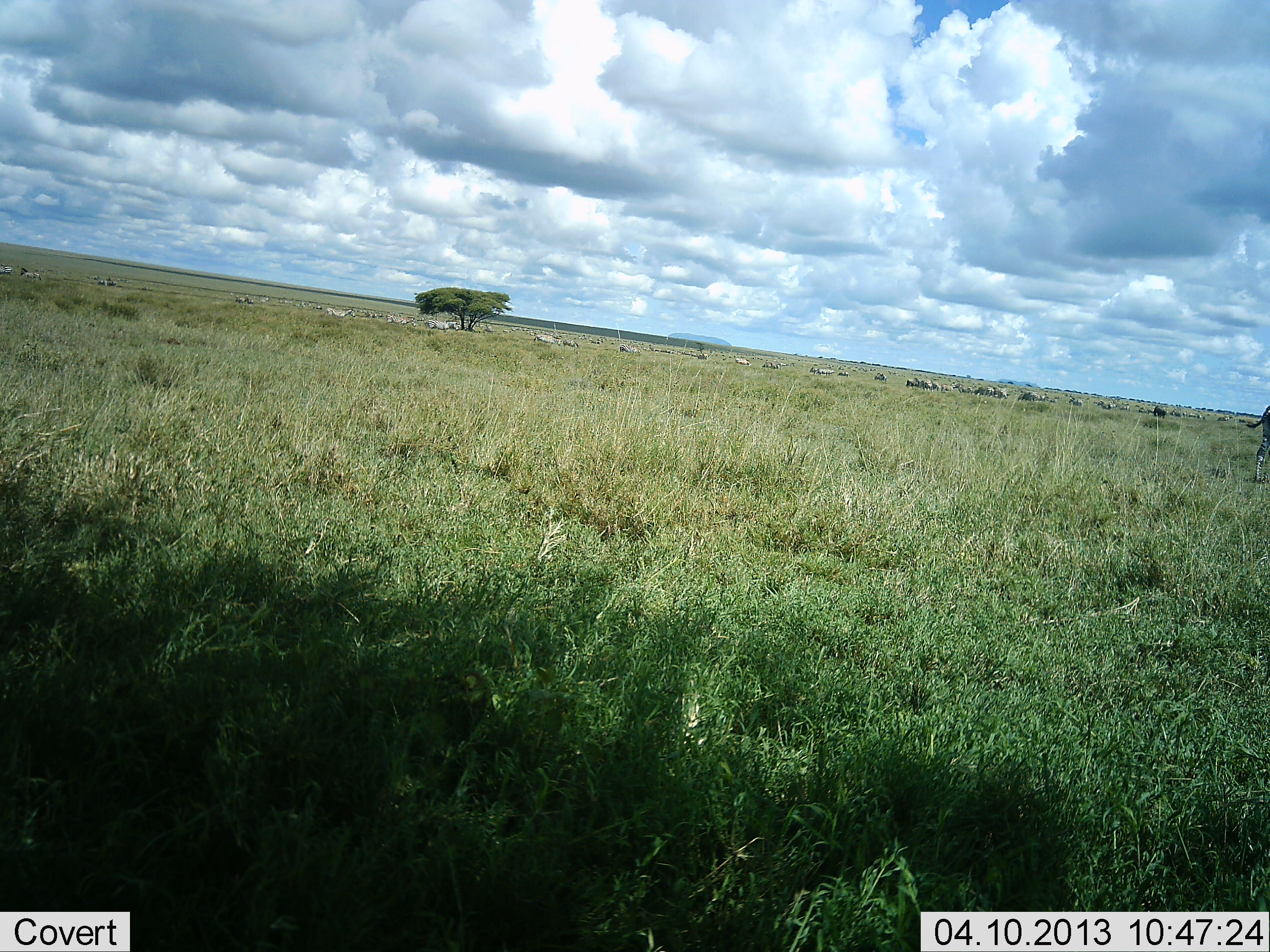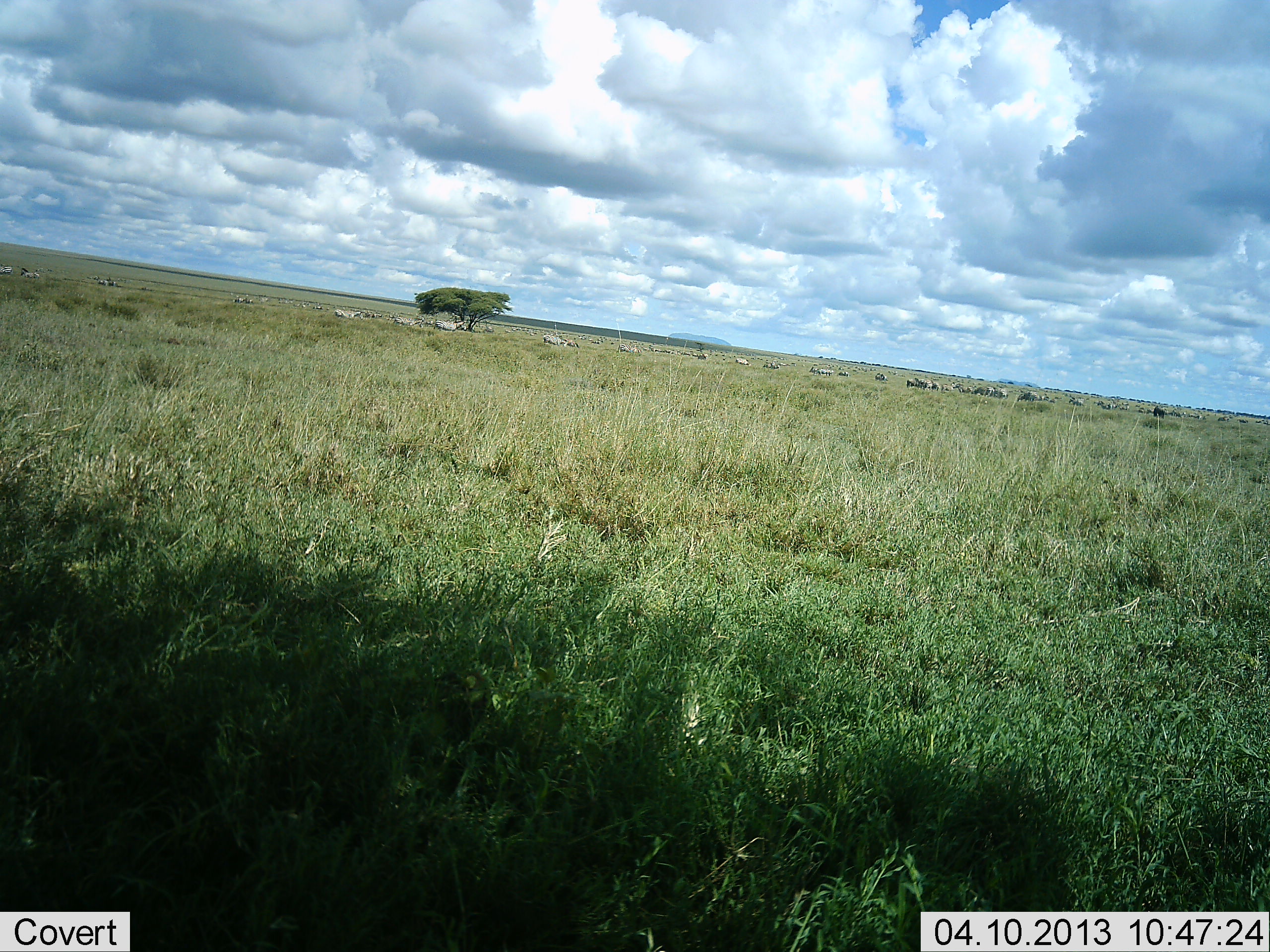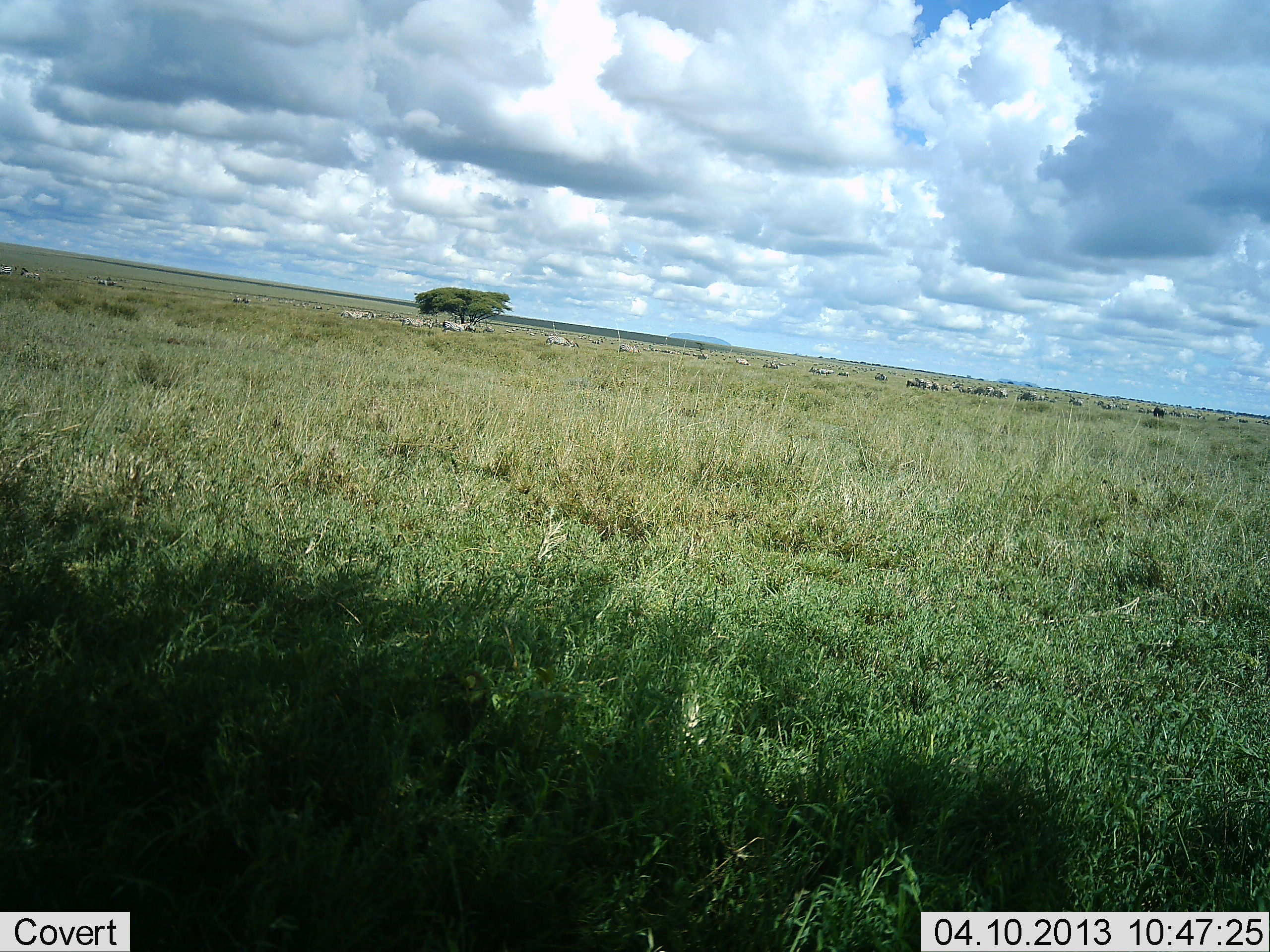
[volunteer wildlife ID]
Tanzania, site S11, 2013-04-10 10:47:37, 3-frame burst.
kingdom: Animalia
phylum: Chordata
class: Mammalia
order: Perissodactyla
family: Equidae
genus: Equus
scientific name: Equus quagga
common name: plains zebra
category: zebra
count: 11-50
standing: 47%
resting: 7%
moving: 87%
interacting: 0%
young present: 0%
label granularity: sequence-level